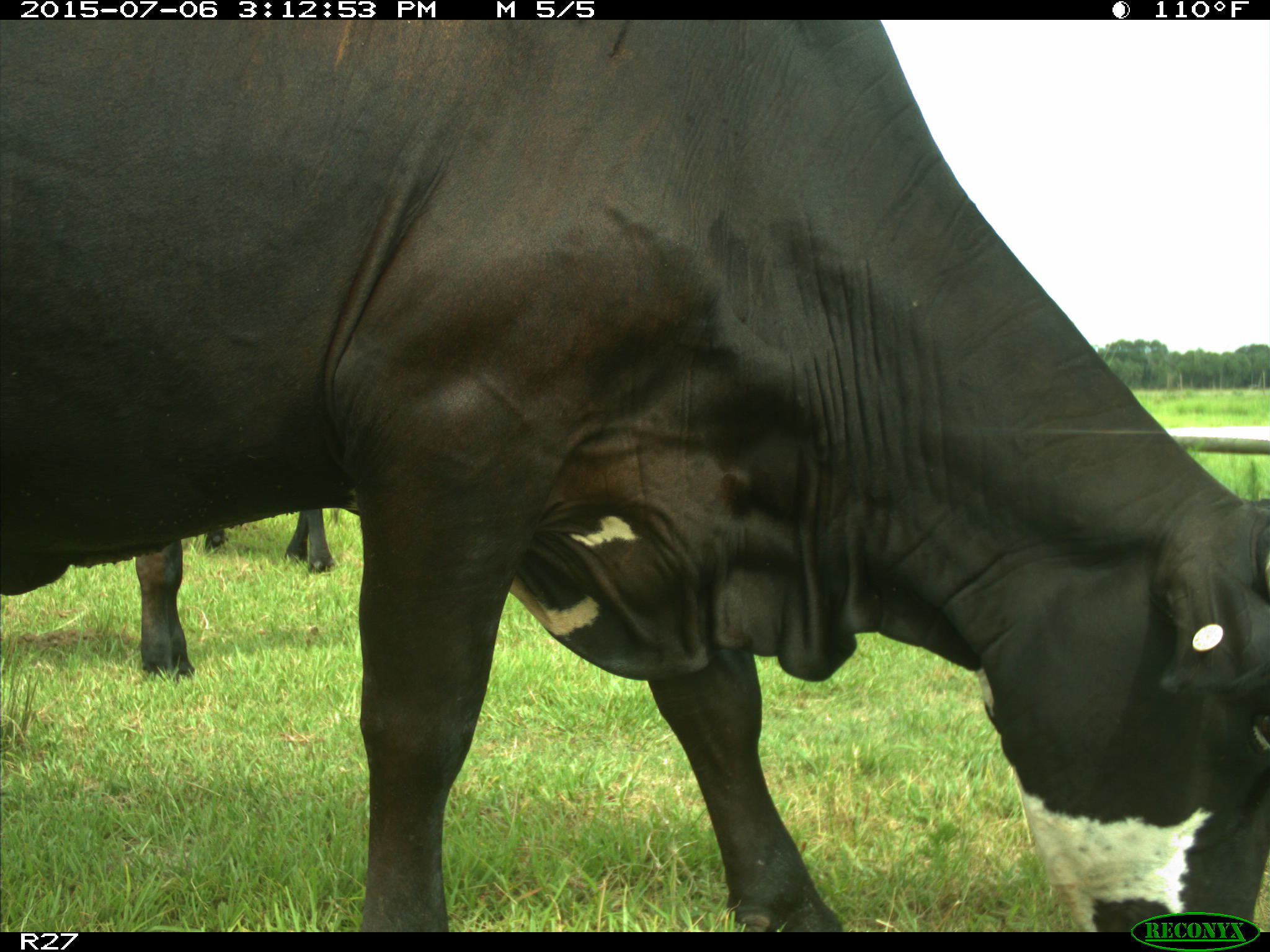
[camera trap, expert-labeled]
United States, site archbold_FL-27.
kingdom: Animalia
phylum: Chordata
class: Mammalia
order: Artiodactyla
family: Bovidae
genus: Bos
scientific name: Bos taurus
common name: domestic cow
Bos taurus (domestic cow).